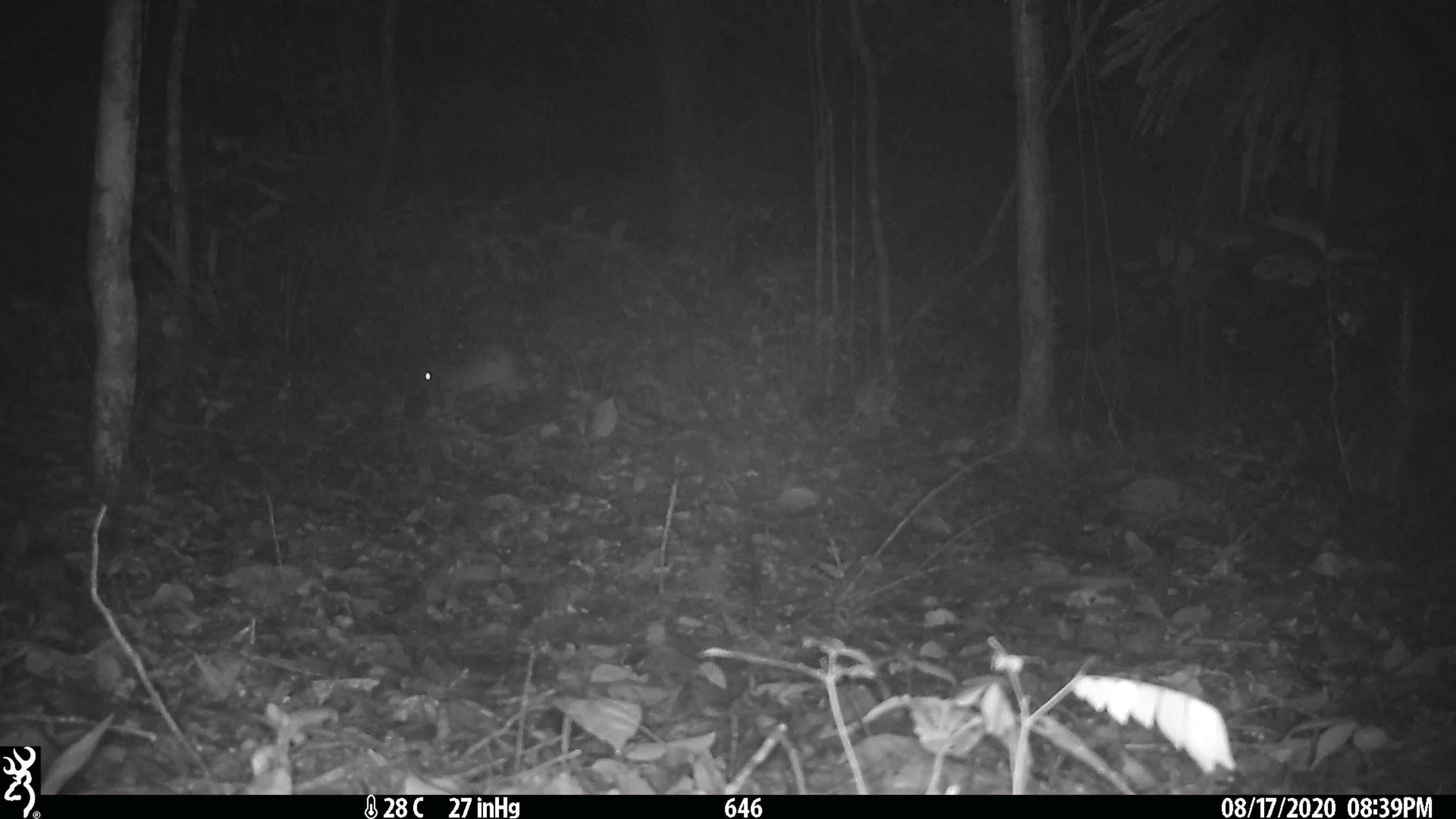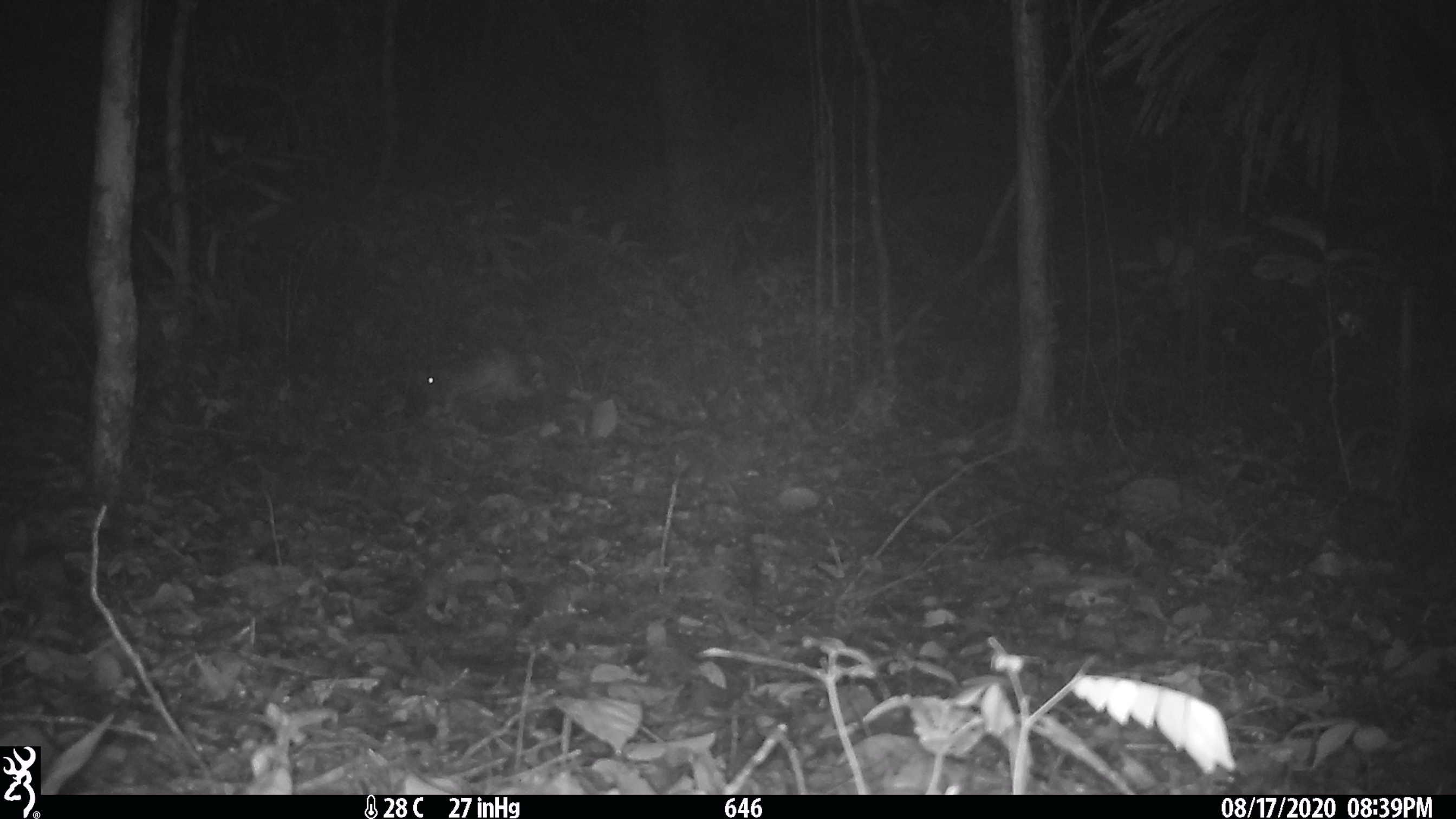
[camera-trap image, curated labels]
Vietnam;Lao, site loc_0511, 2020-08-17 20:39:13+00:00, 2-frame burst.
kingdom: Animalia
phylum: Chordata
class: Mammalia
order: Rodentia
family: Hystricidae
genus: Atherurus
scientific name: Atherurus macrourus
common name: asiatic brush-tailed porcupine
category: asiatic brush tailed porcupine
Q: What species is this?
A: Asiatic brush tailed porcupine (asiatic brush-tailed porcupine) (Atherurus macrourus).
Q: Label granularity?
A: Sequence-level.